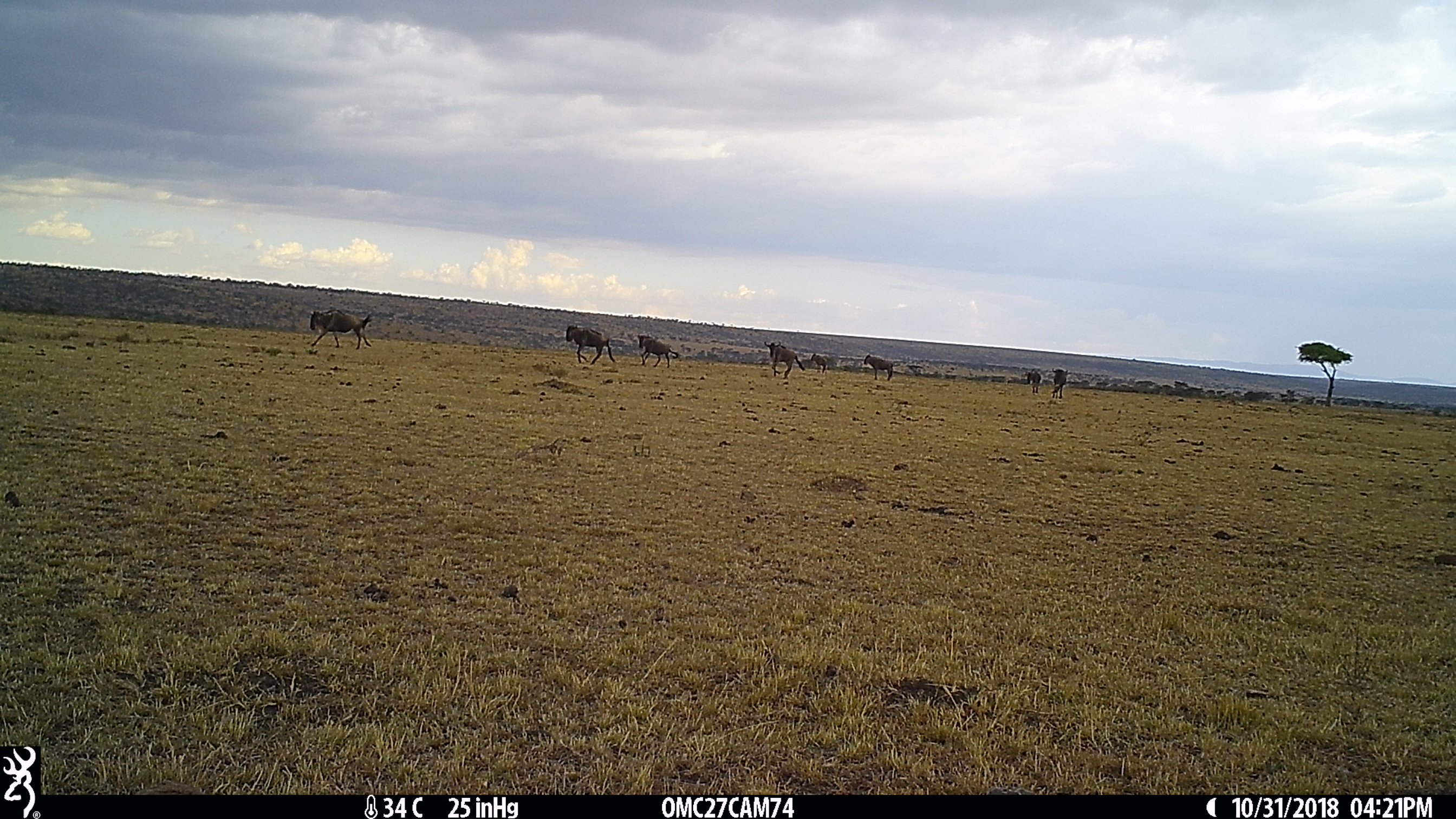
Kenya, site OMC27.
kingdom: Animalia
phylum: Chordata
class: Mammalia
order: Artiodactyla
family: Bovidae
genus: Connochaetes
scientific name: Connochaetes taurinus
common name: blue wildebeest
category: wildebeest